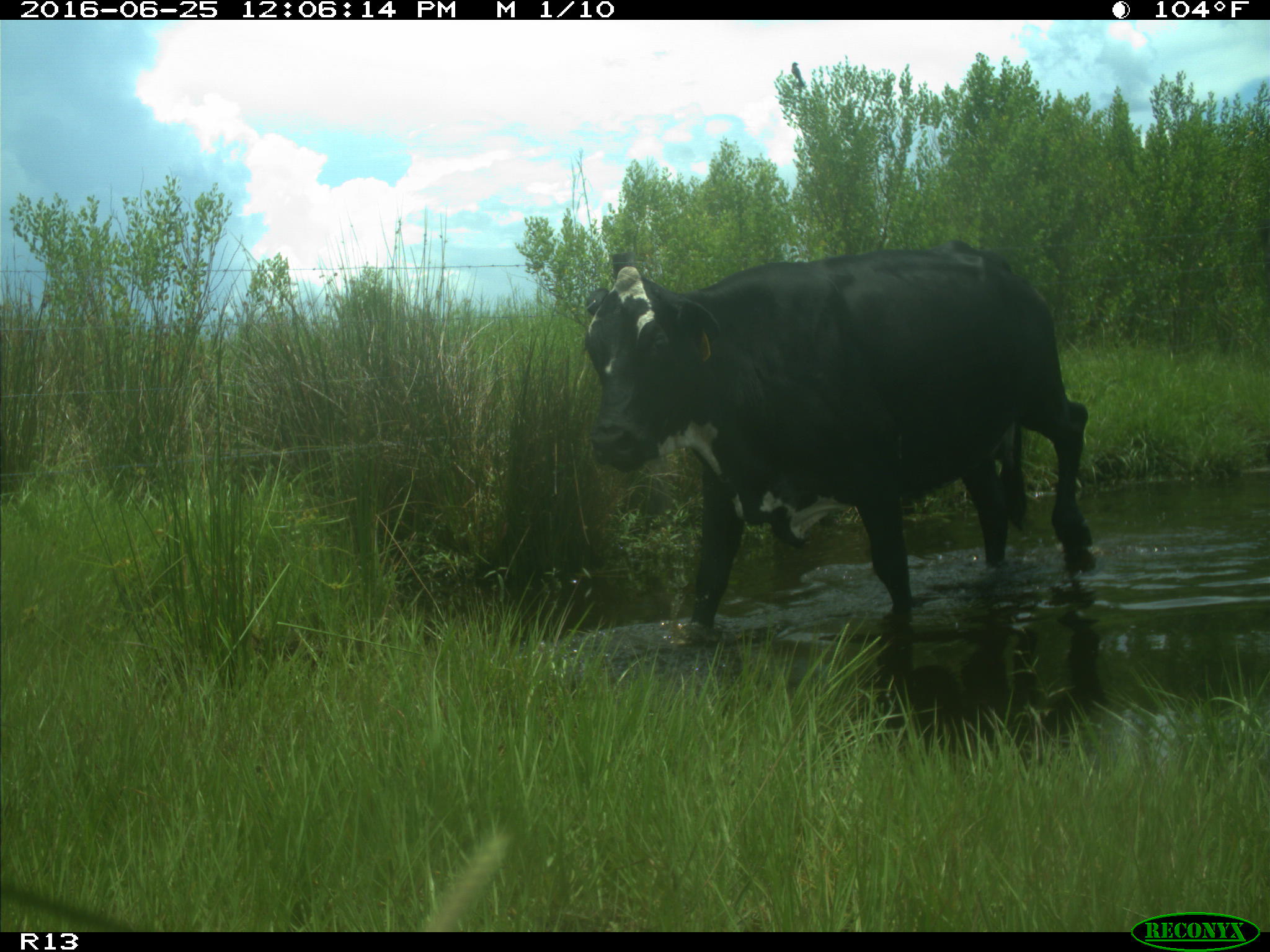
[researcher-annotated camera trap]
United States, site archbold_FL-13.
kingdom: Animalia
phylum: Chordata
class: Mammalia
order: Artiodactyla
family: Bovidae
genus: Bos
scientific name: Bos taurus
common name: domestic cow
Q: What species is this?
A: Bos taurus (domestic cow).